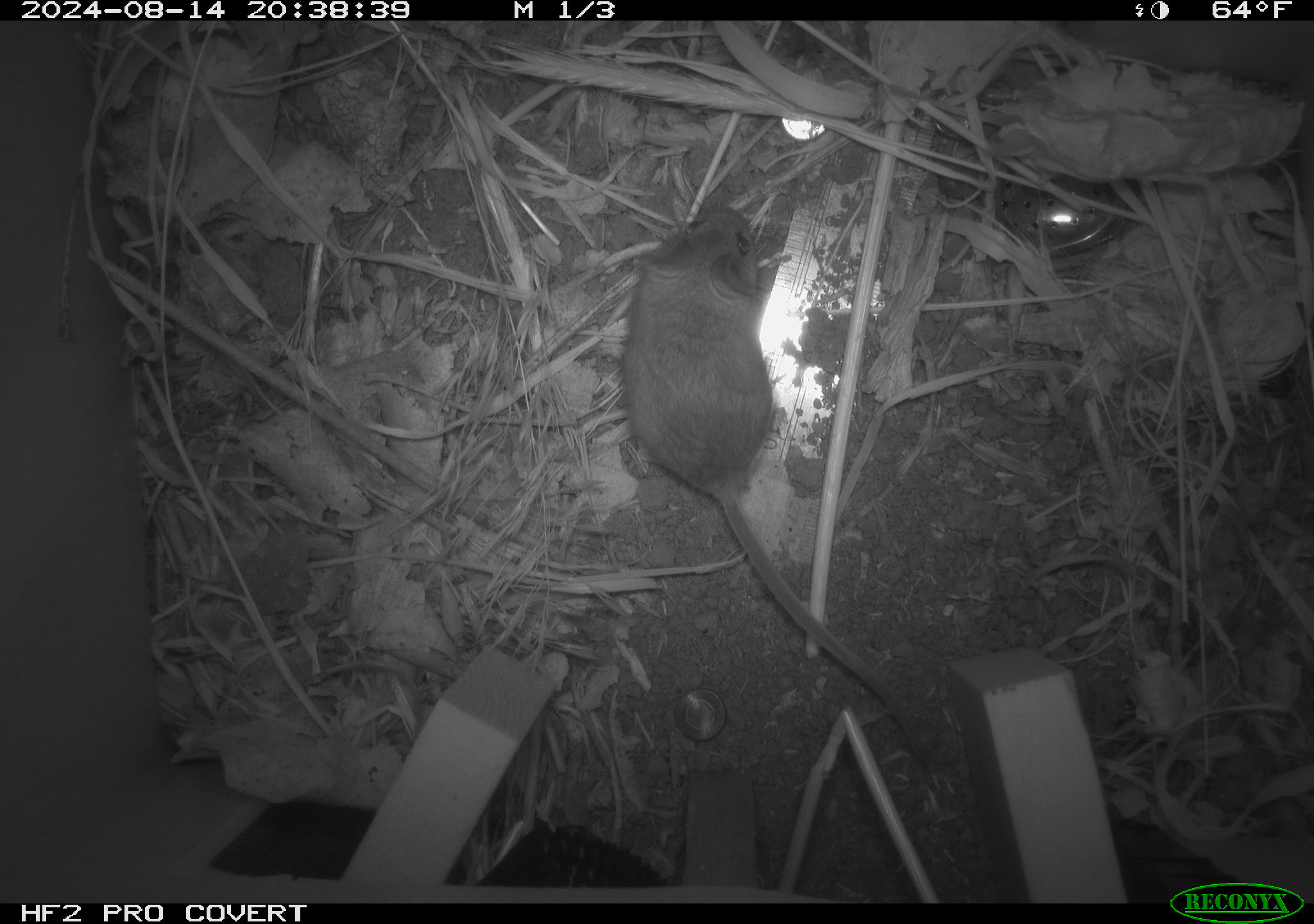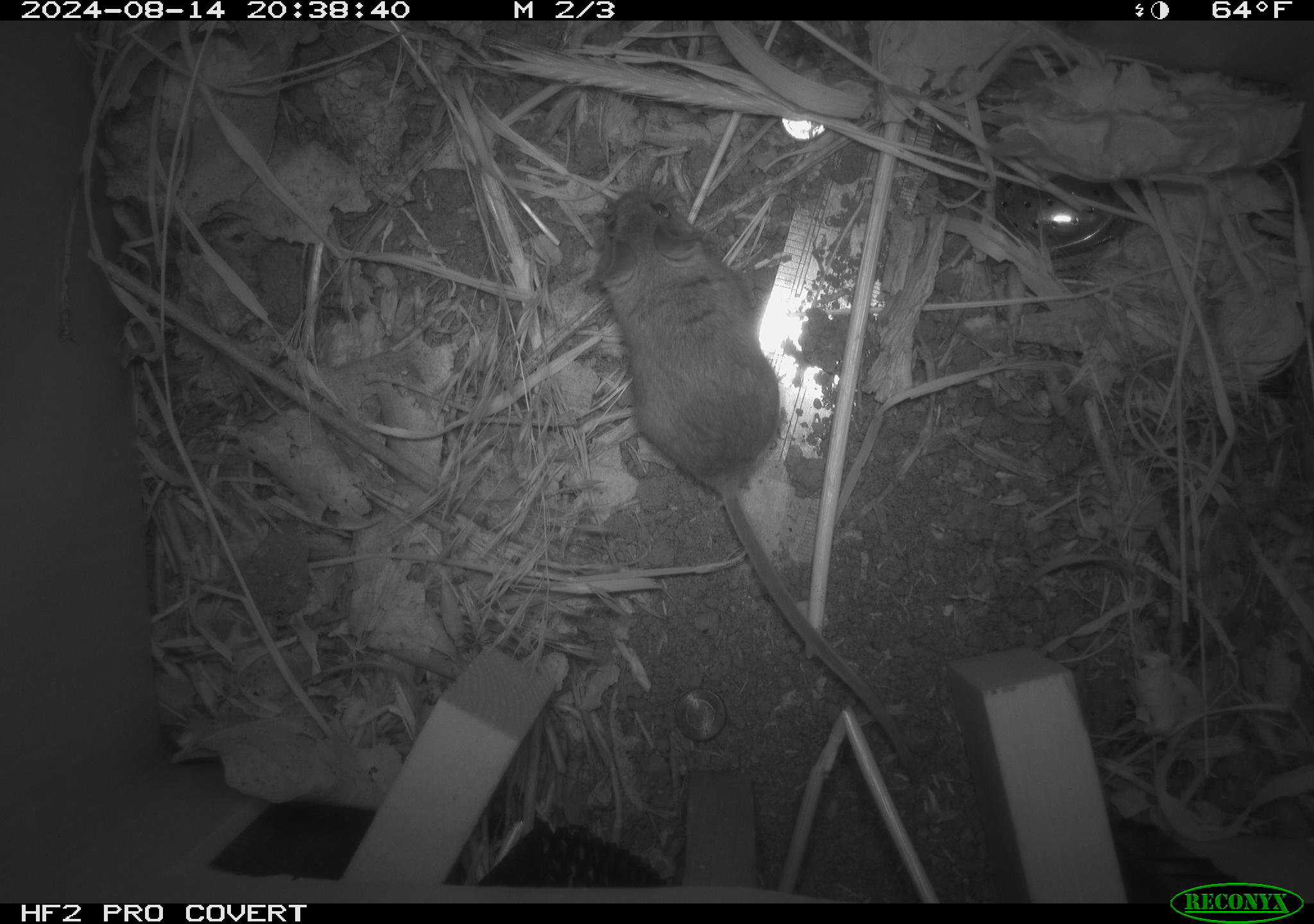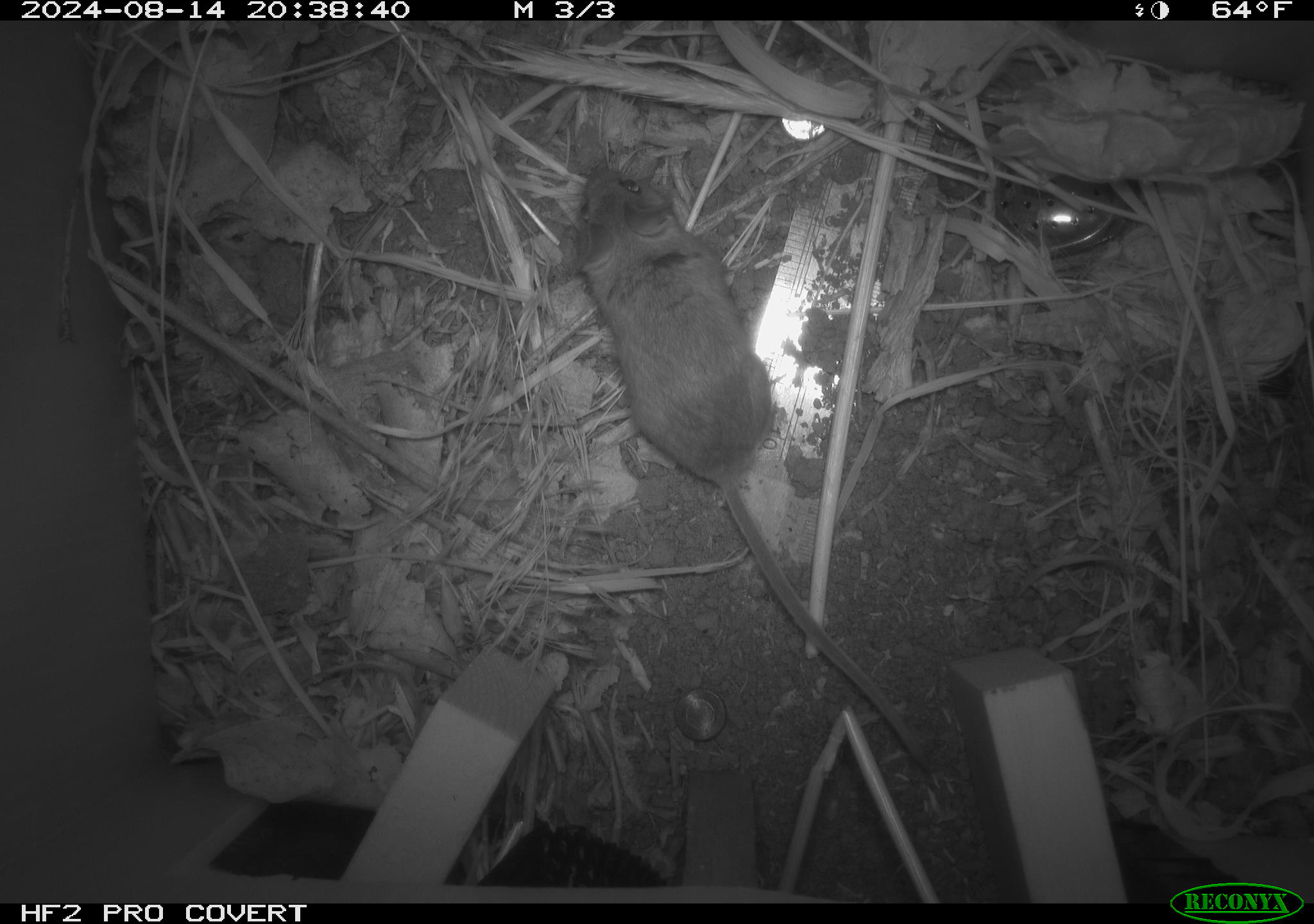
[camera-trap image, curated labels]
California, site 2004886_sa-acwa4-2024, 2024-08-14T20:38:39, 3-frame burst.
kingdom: Animalia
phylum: Chordata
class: Mammalia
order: Rodentia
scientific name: Rodentia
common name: mouse species